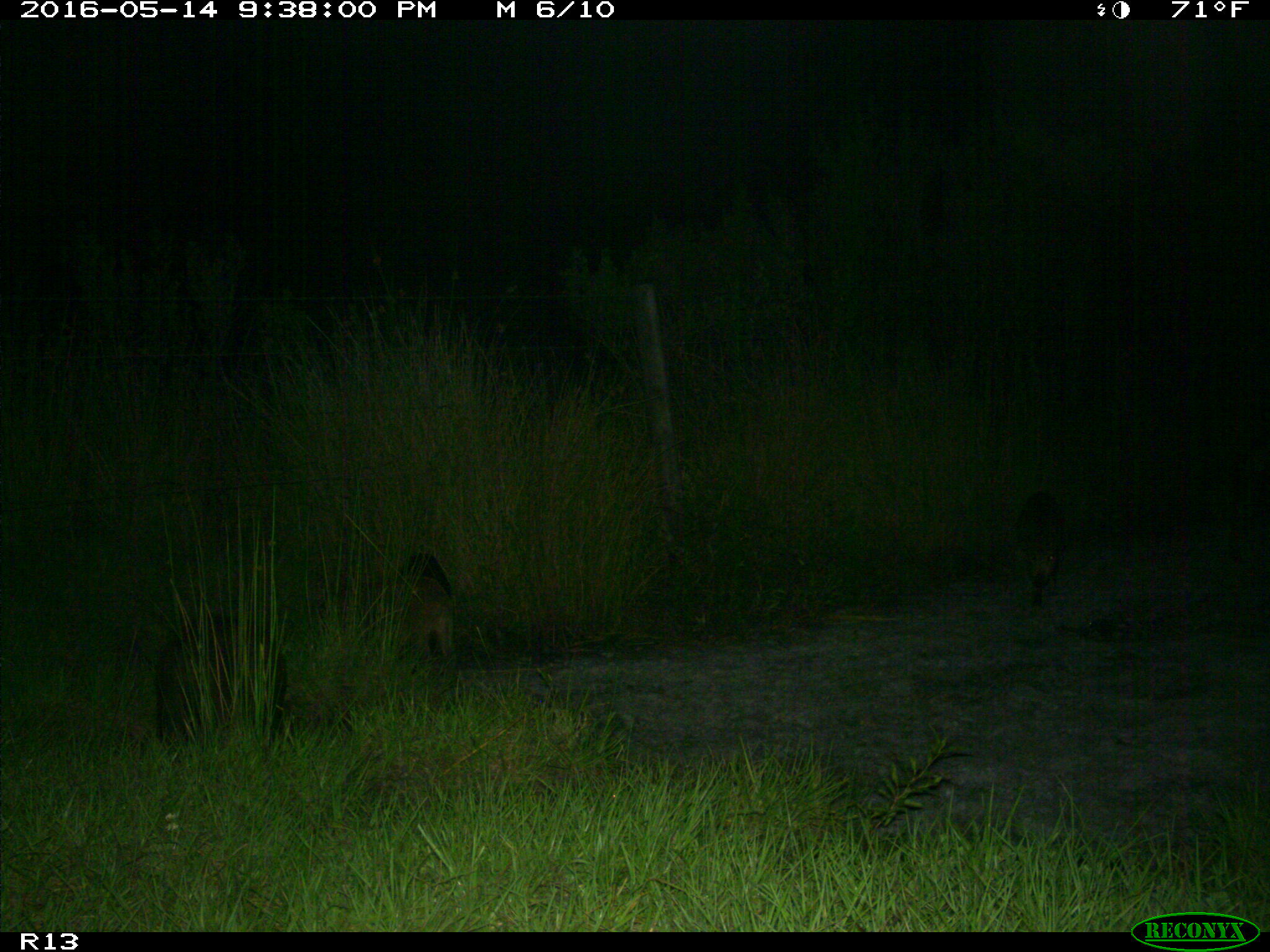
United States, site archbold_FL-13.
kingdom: Animalia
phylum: Chordata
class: Mammalia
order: Artiodactyla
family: Suidae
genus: Sus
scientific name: Sus scrofa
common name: wild boar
Sus scrofa (wild boar).